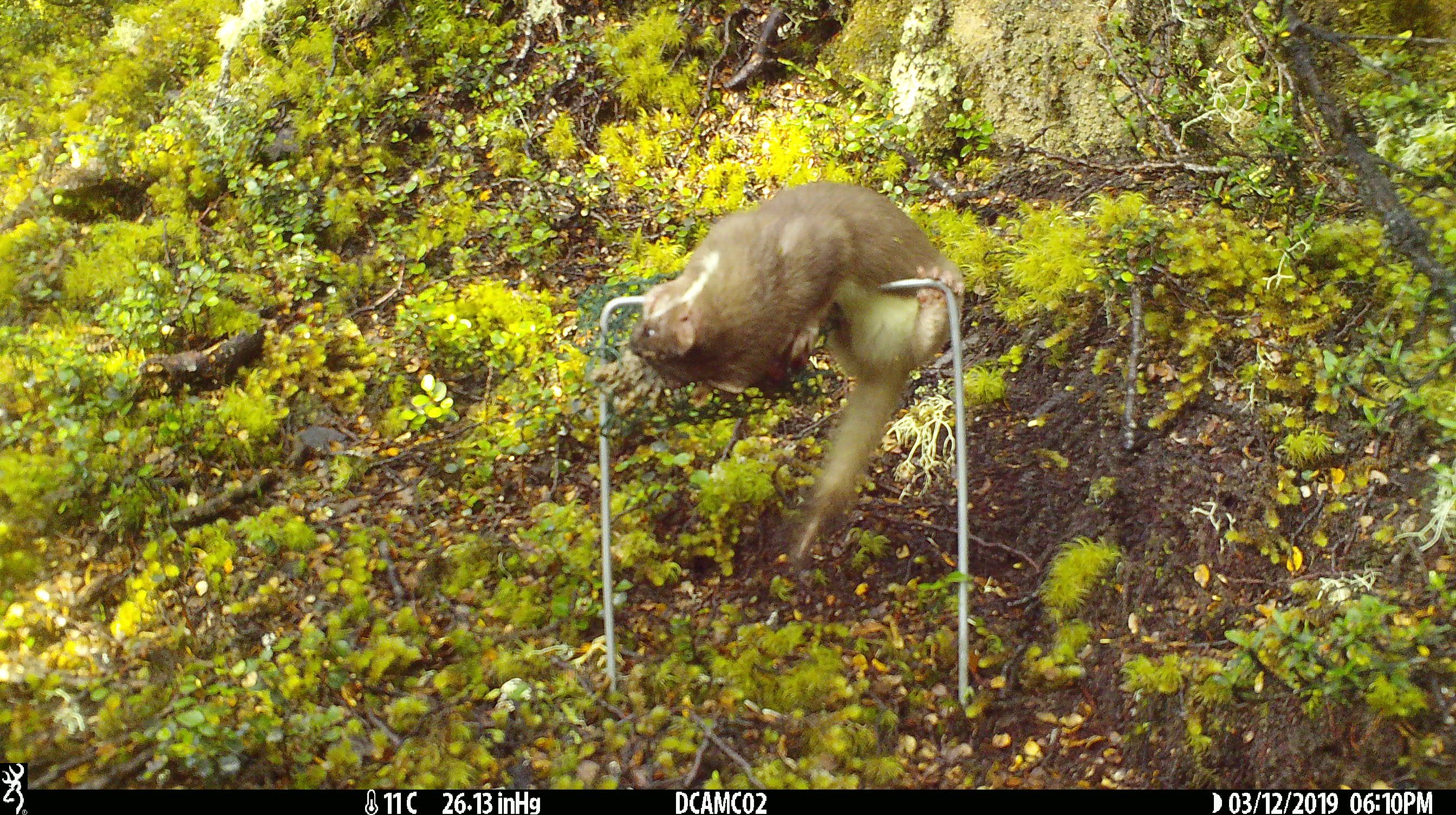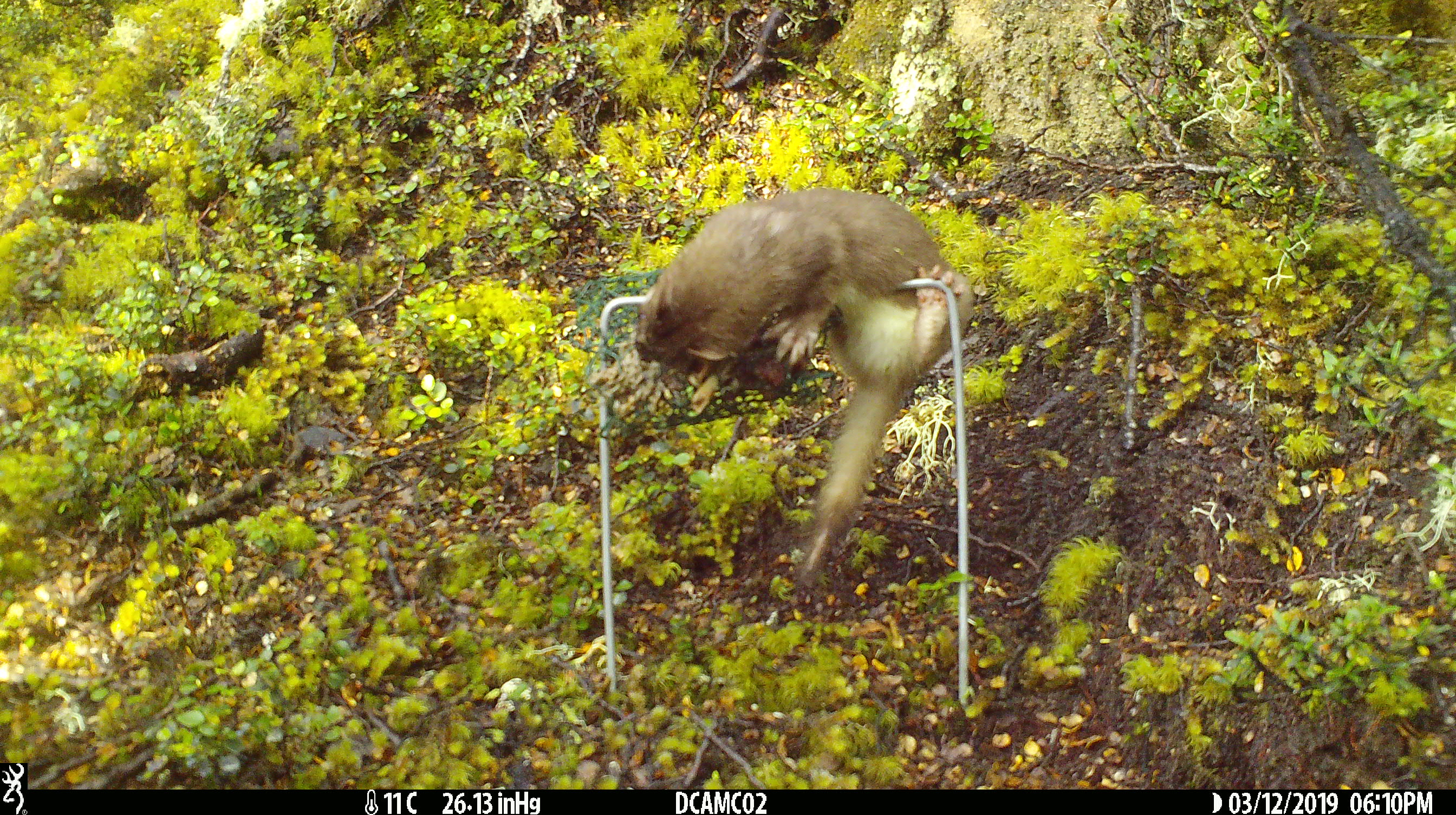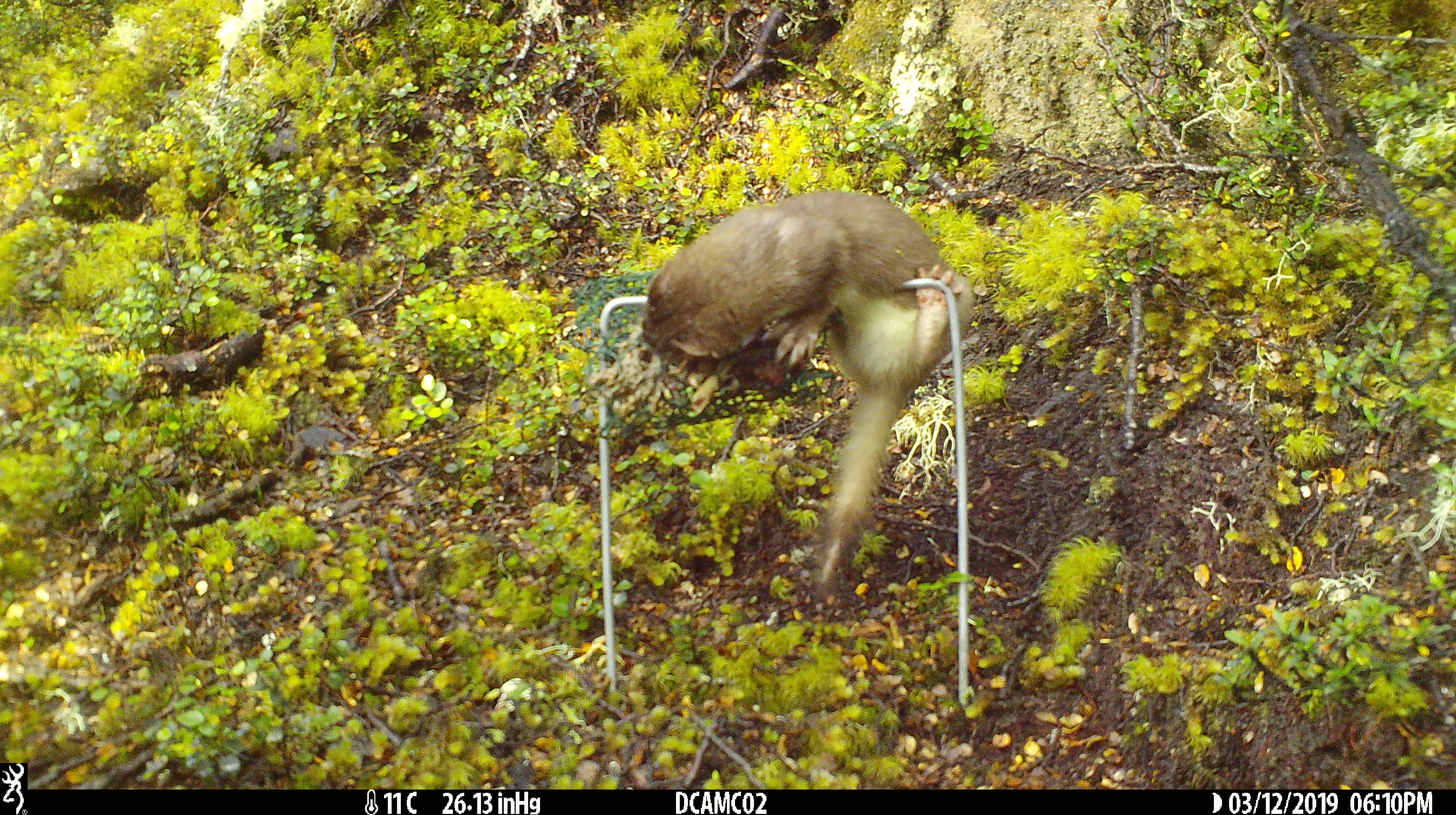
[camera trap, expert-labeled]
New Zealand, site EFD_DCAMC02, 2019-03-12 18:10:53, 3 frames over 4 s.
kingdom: Animalia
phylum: Chordata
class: Mammalia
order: Carnivora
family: Mustelidae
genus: Mustela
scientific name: Mustela erminea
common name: stoat